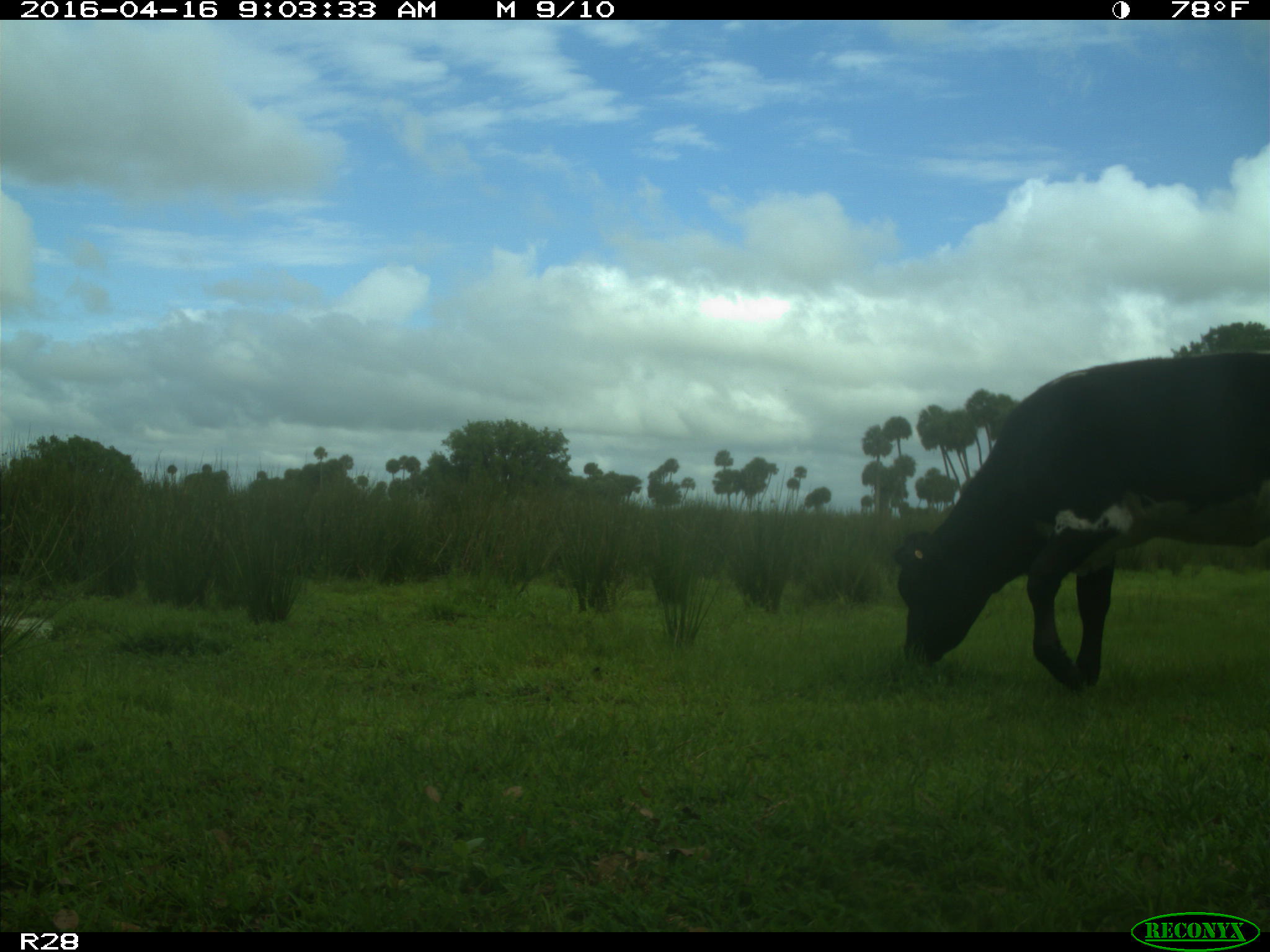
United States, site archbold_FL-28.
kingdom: Animalia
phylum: Chordata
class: Mammalia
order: Artiodactyla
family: Bovidae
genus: Bos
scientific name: Bos taurus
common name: domestic cow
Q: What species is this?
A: Bos taurus (domestic cow).